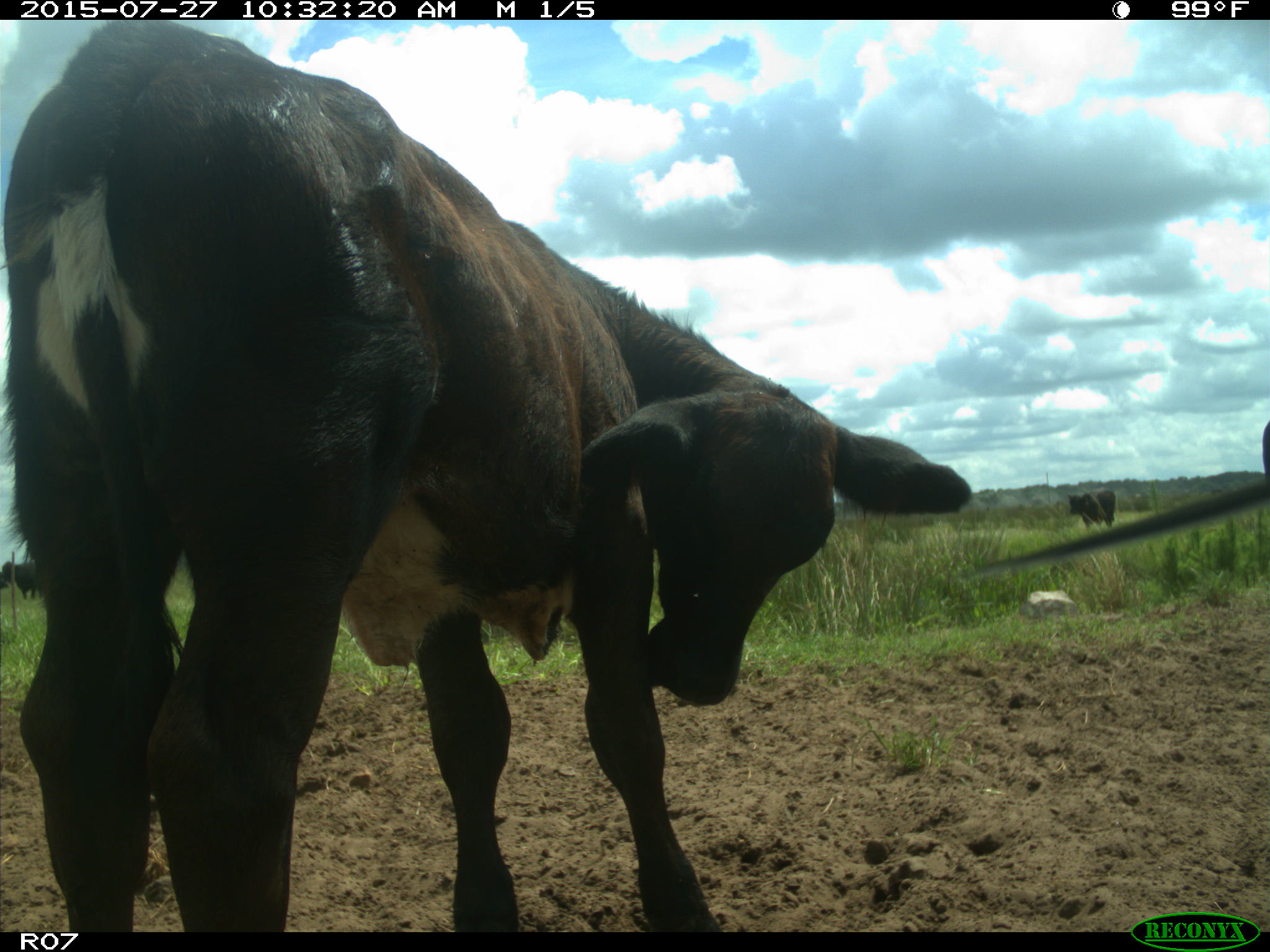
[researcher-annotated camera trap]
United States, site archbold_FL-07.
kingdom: Animalia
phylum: Chordata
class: Mammalia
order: Artiodactyla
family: Bovidae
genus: Bos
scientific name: Bos taurus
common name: domestic cow